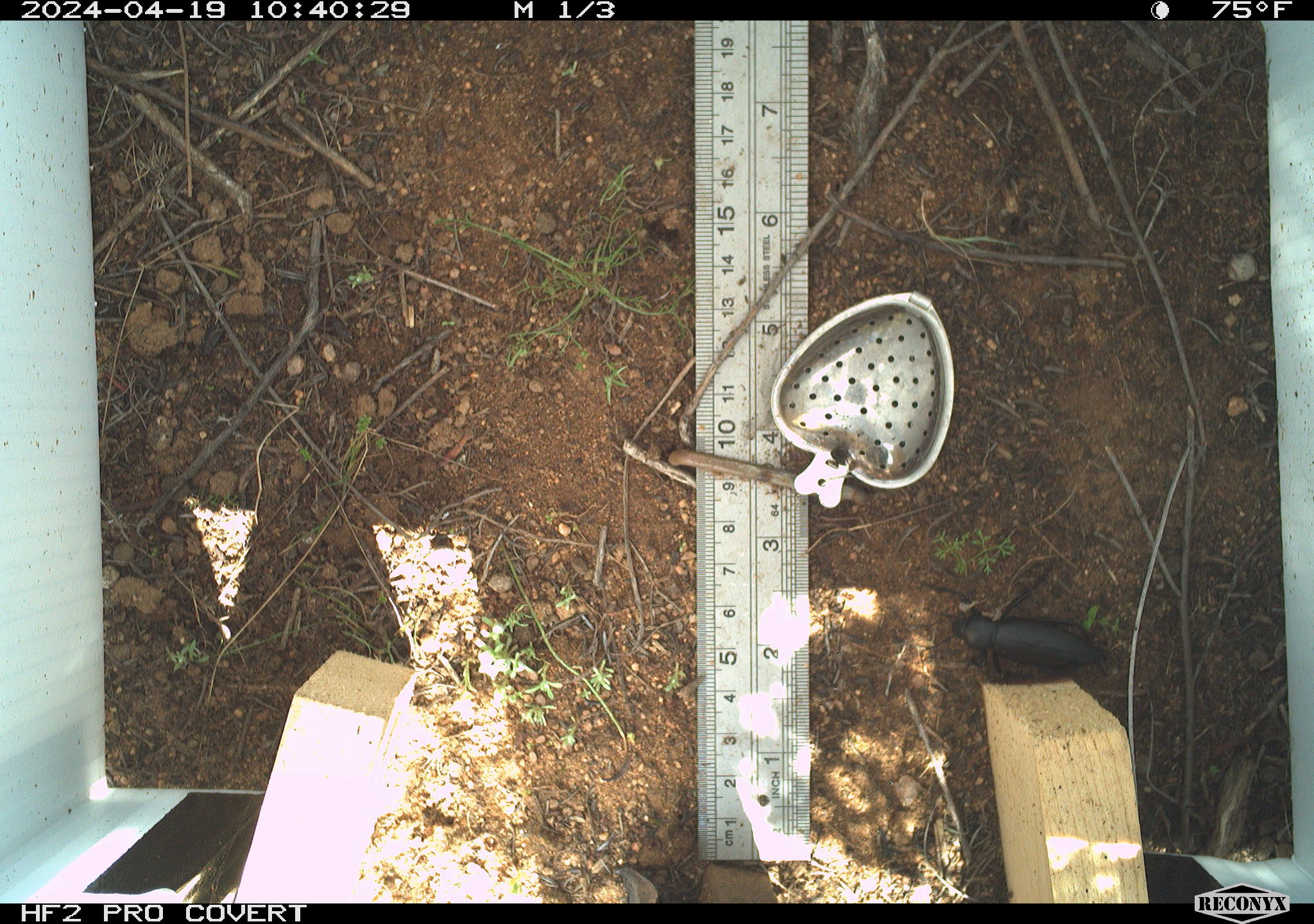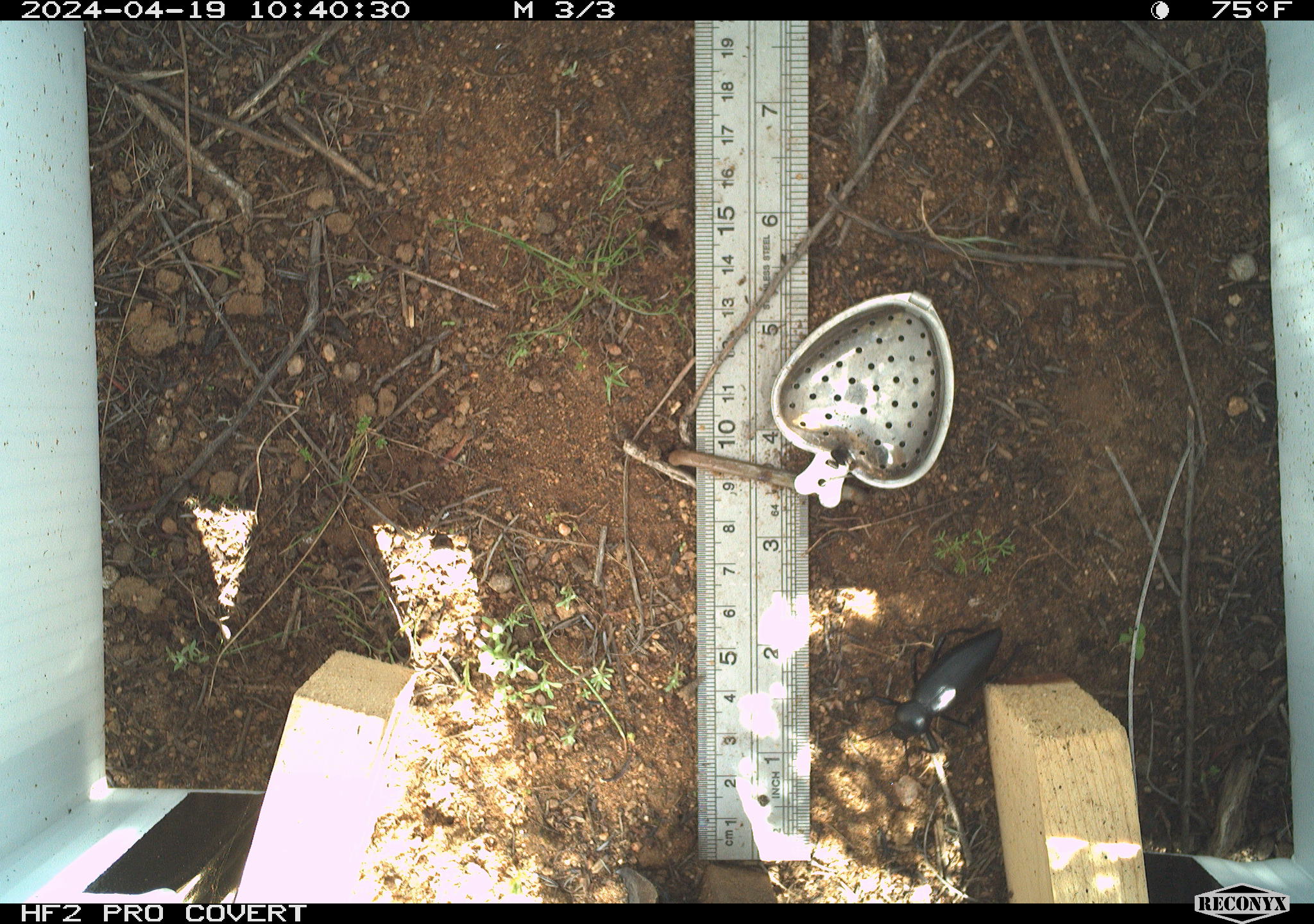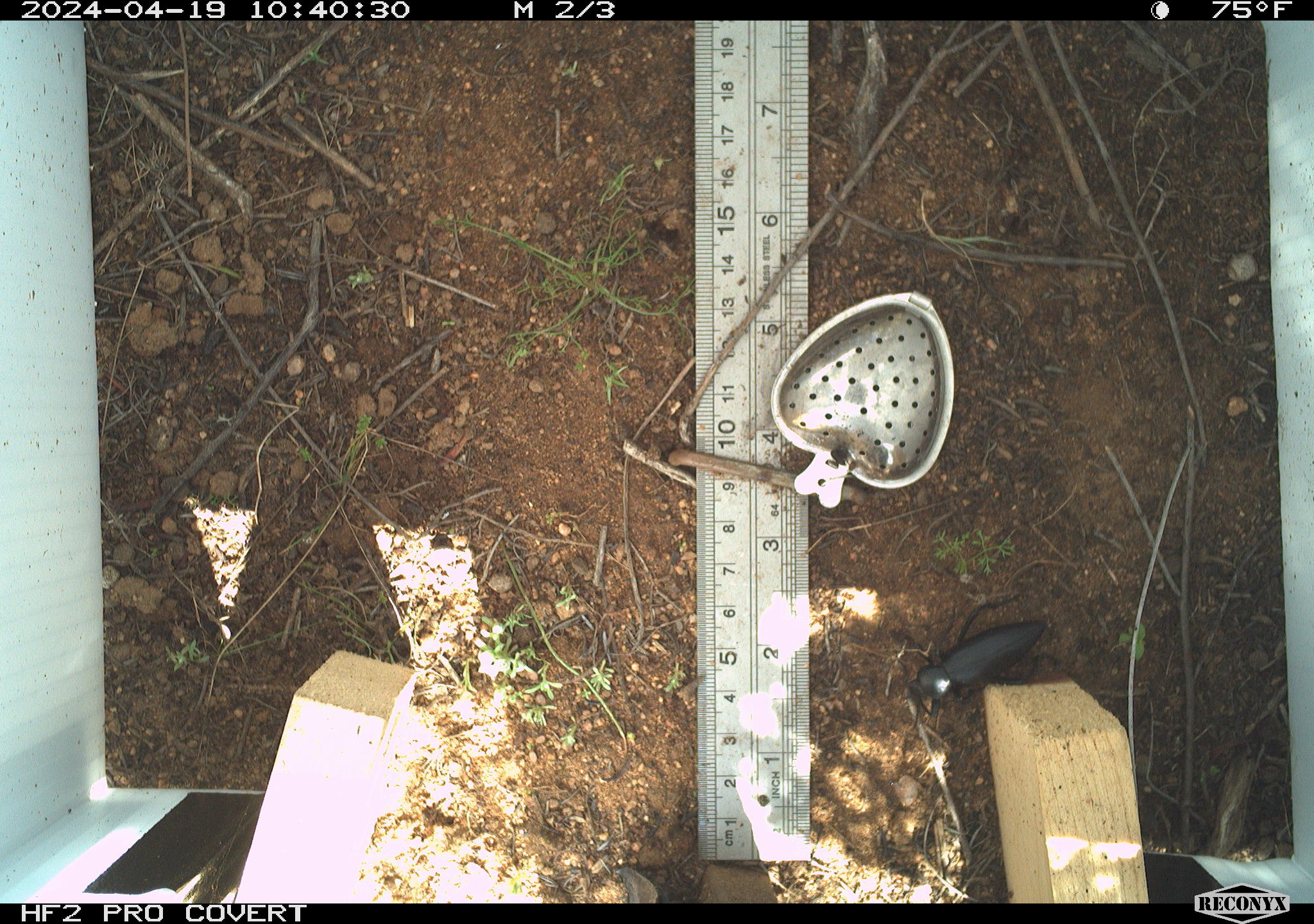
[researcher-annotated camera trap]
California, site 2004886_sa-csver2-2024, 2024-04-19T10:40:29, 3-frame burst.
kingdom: Animalia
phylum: Arthropoda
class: Insecta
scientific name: Insecta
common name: insect